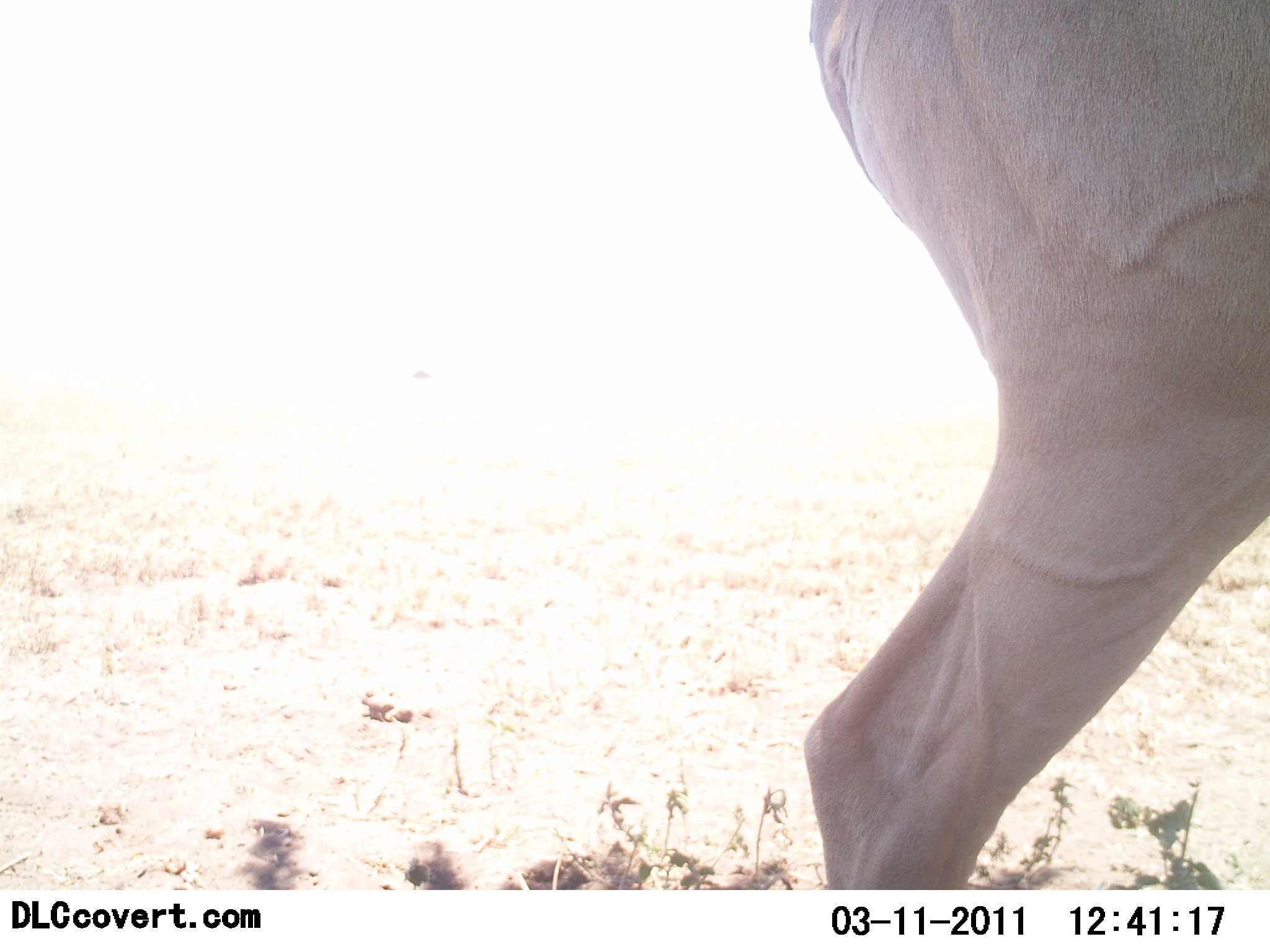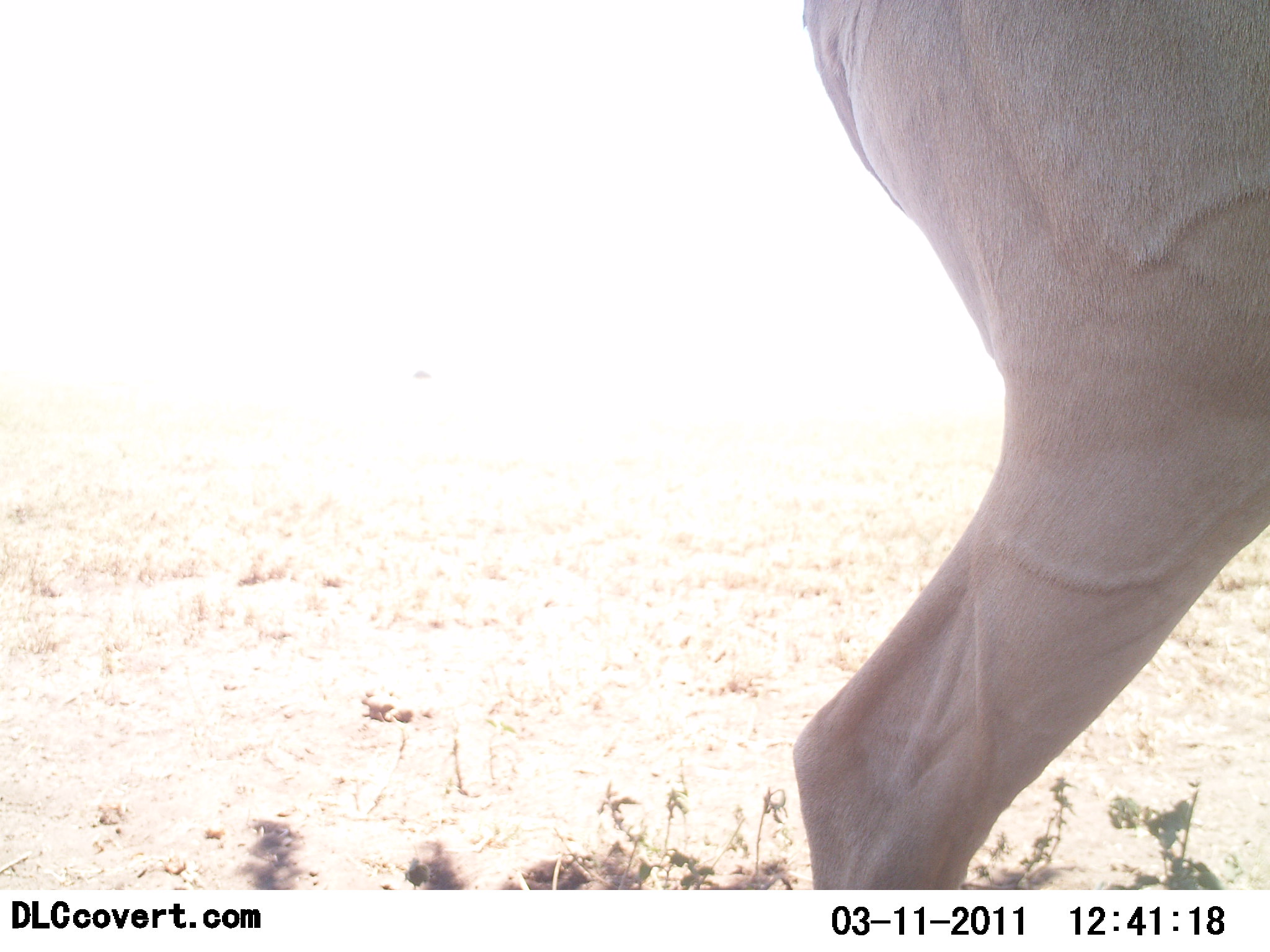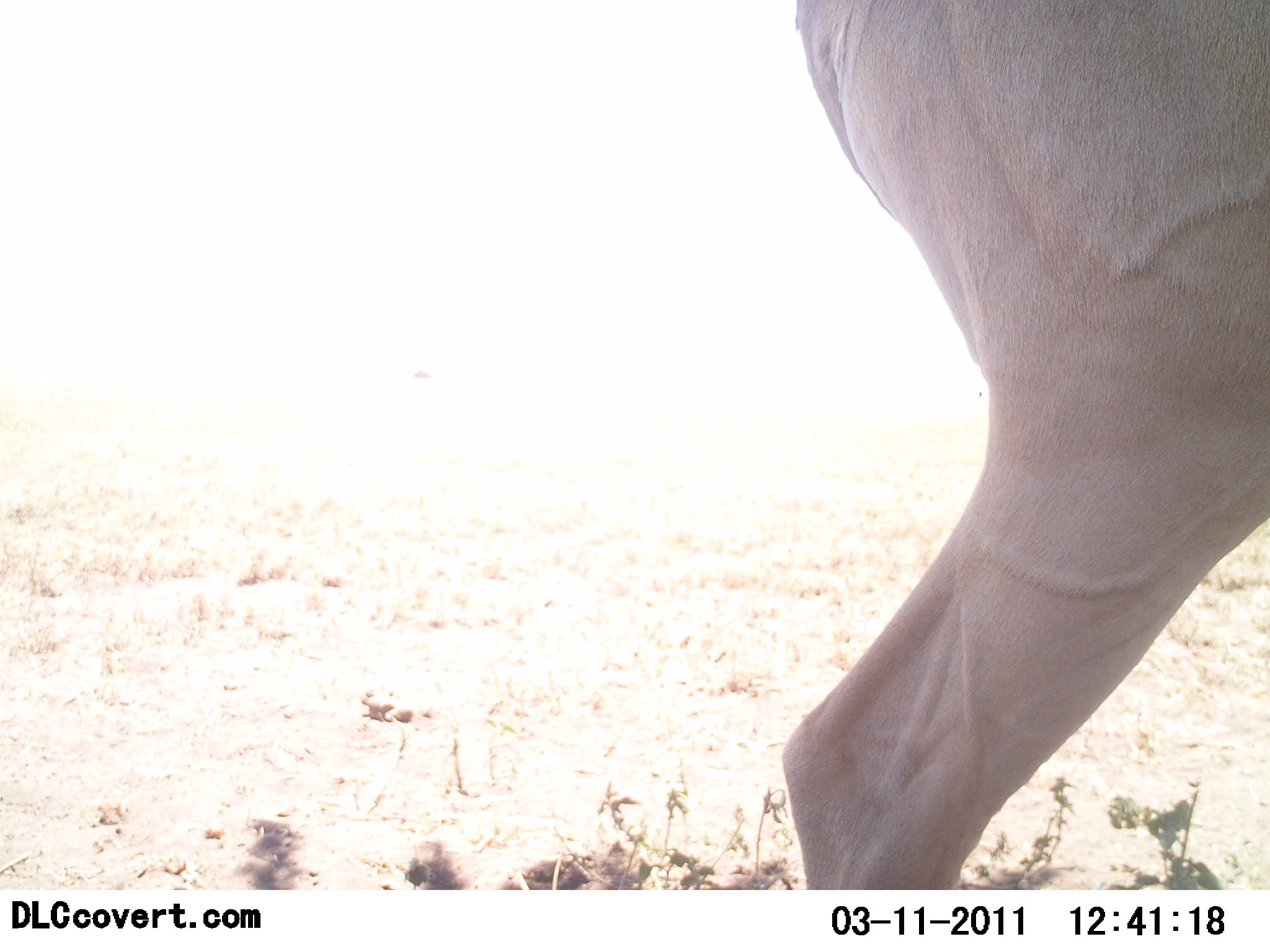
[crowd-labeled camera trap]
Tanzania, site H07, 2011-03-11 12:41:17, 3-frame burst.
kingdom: Animalia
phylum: Chordata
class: Mammalia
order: Artiodactyla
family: Bovidae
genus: Alcelaphus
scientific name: Alcelaphus buselaphus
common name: hartebeest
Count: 1.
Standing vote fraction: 83%.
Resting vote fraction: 0%.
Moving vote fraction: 17%.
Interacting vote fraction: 0%.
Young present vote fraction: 0%.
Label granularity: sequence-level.